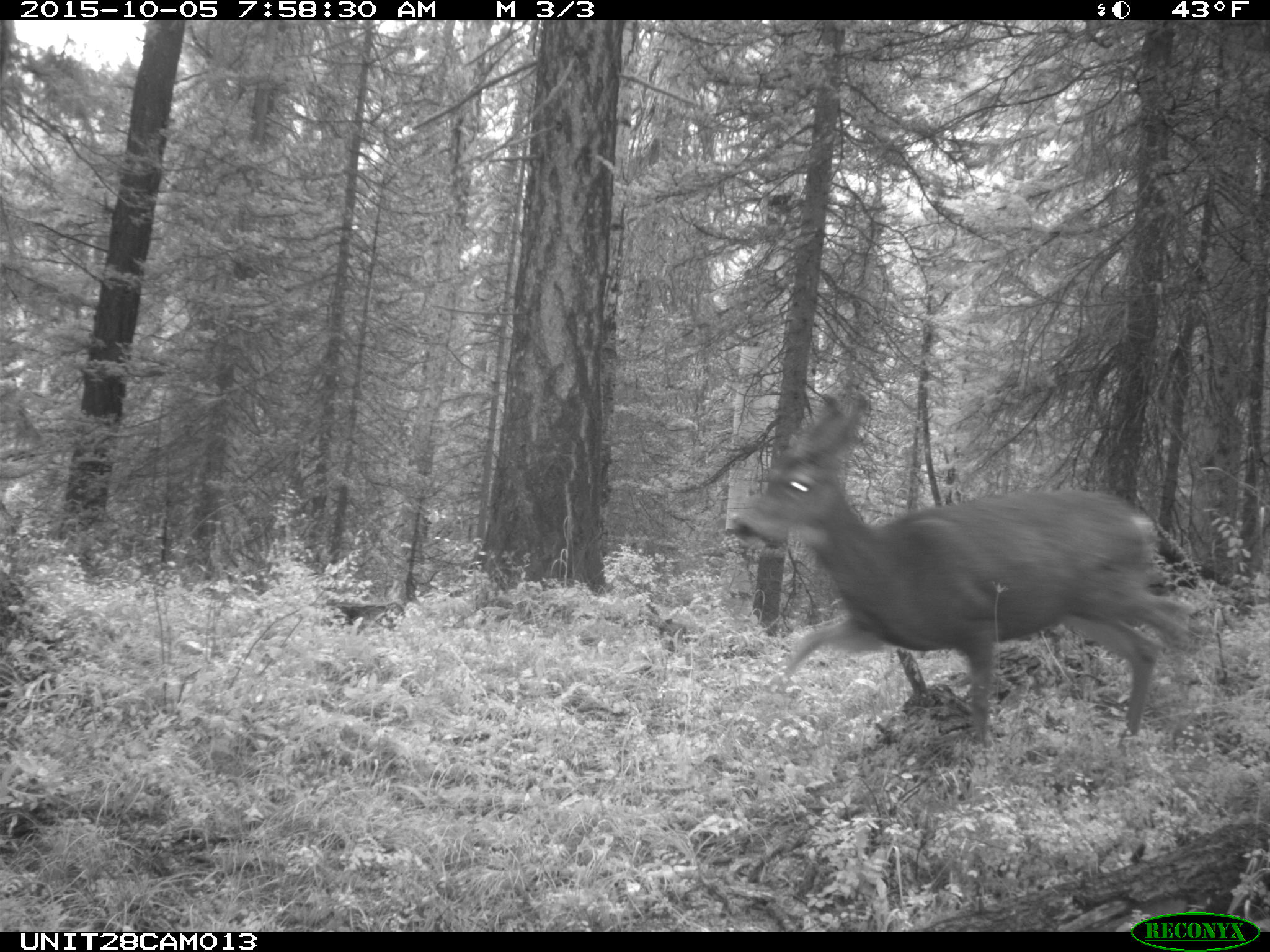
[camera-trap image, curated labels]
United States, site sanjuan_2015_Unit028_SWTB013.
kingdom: Animalia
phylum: Chordata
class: Mammalia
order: Artiodactyla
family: Cervidae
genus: Odocoileus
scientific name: Odocoileus hemionus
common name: mule deer